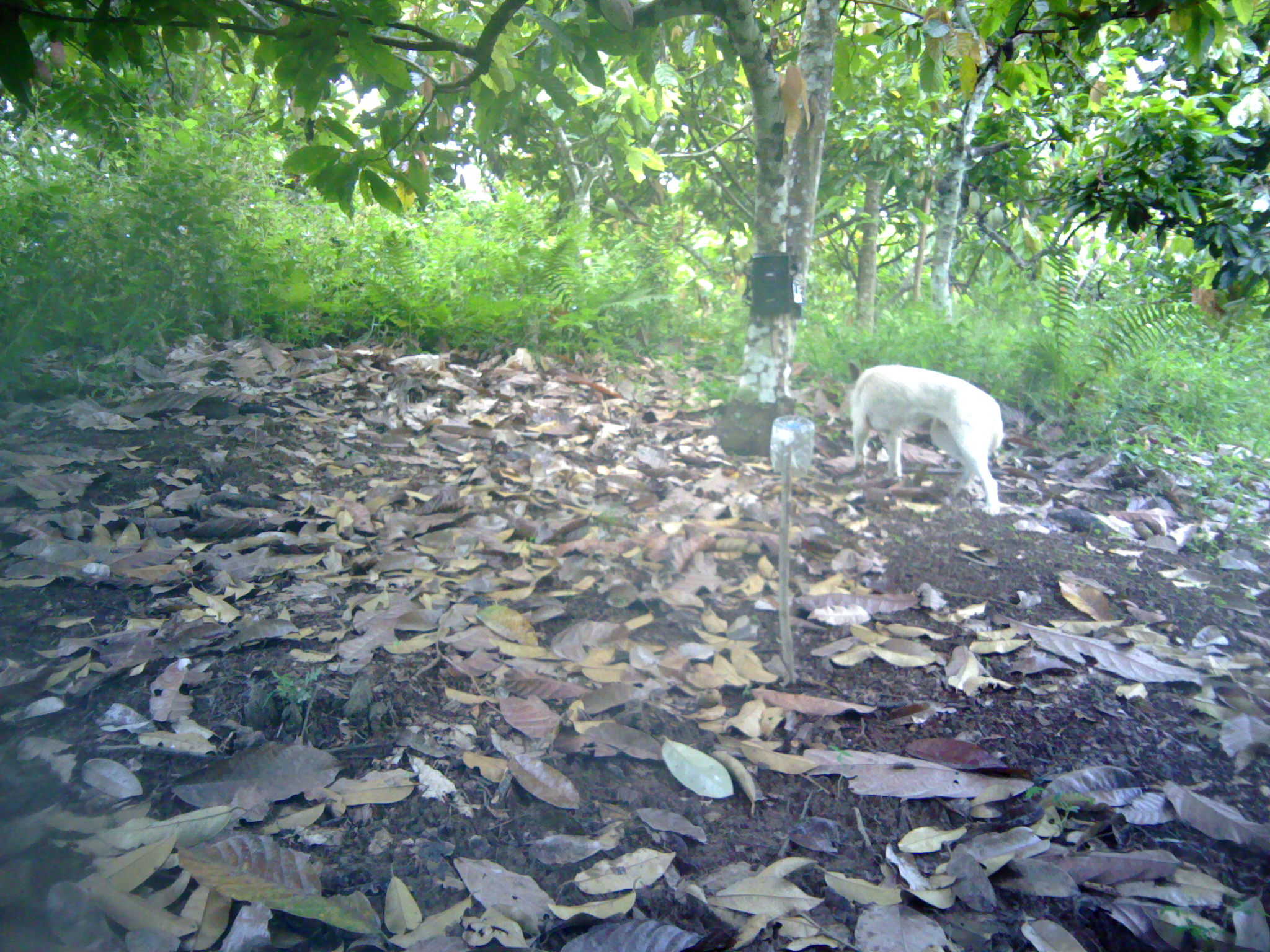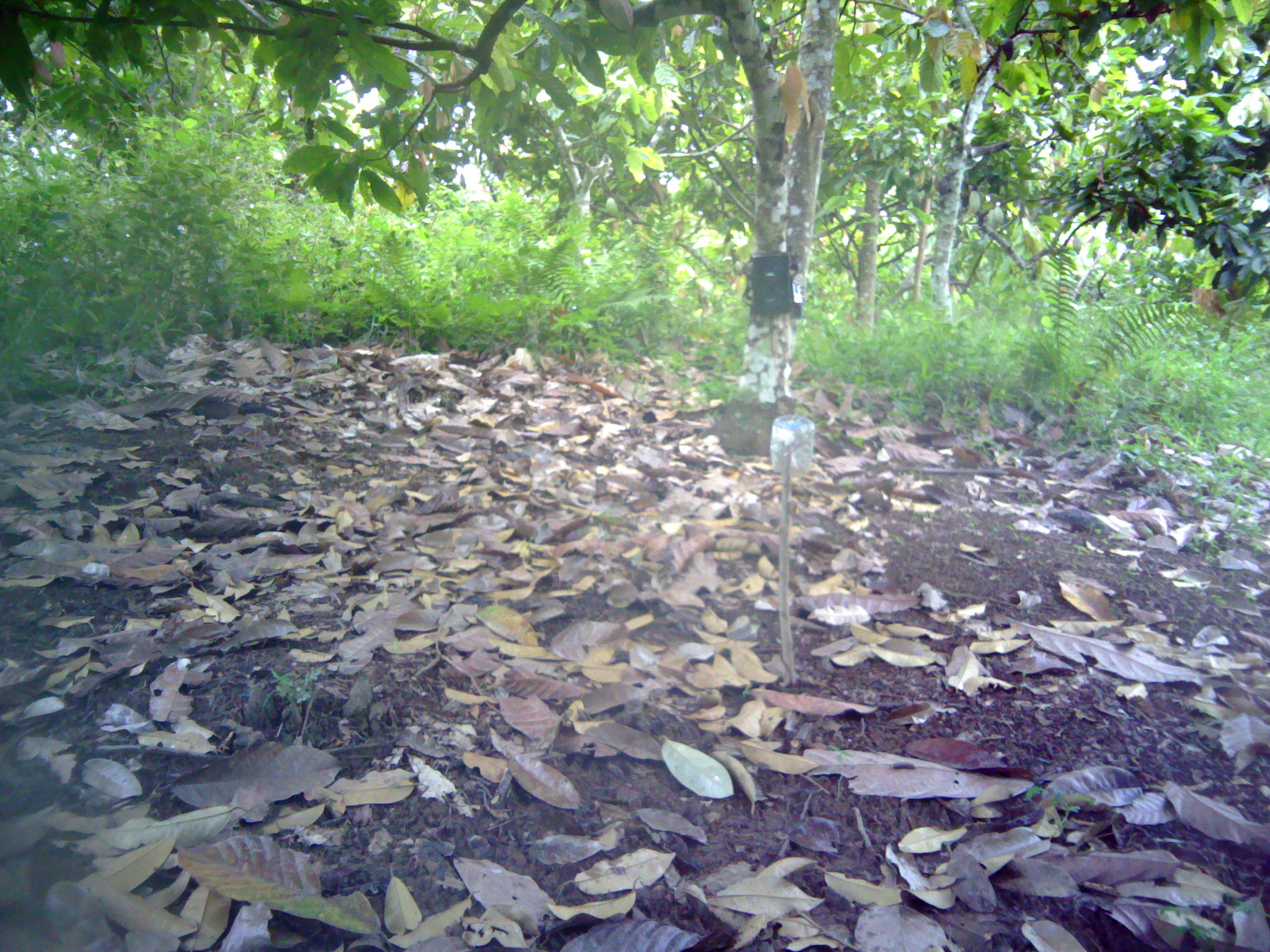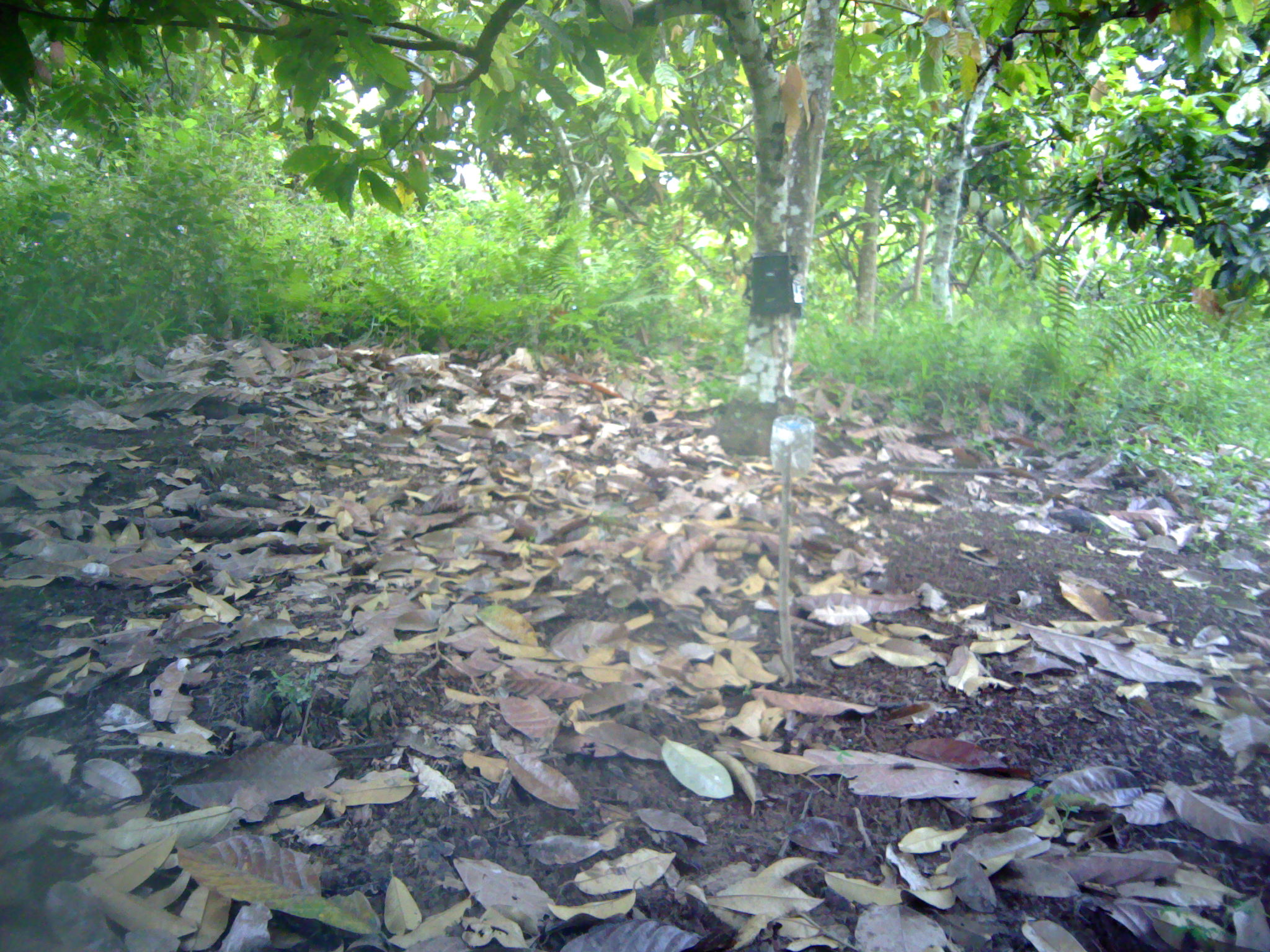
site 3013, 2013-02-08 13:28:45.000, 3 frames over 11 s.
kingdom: Animalia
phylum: Chordata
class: Mammalia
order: Carnivora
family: Canidae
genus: Canis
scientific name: Canis familiaris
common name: domestic dog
Canis familiaris (domestic dog), count 1.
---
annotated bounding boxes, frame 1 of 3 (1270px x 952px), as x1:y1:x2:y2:
canis familiaris: 848:363:1008:517